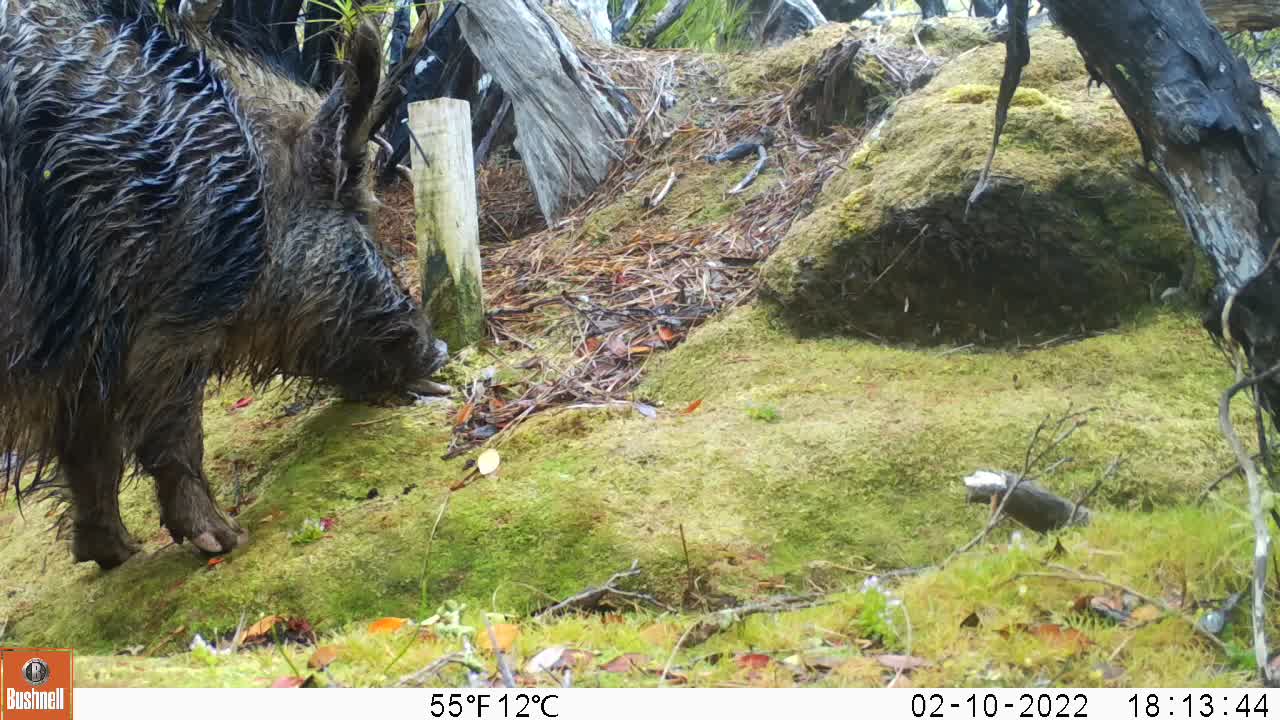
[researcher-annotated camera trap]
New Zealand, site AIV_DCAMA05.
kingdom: Animalia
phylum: Chordata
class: Mammalia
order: Artiodactyla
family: Suidae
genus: Sus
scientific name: Sus scrofa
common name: pig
Pig (Sus scrofa).